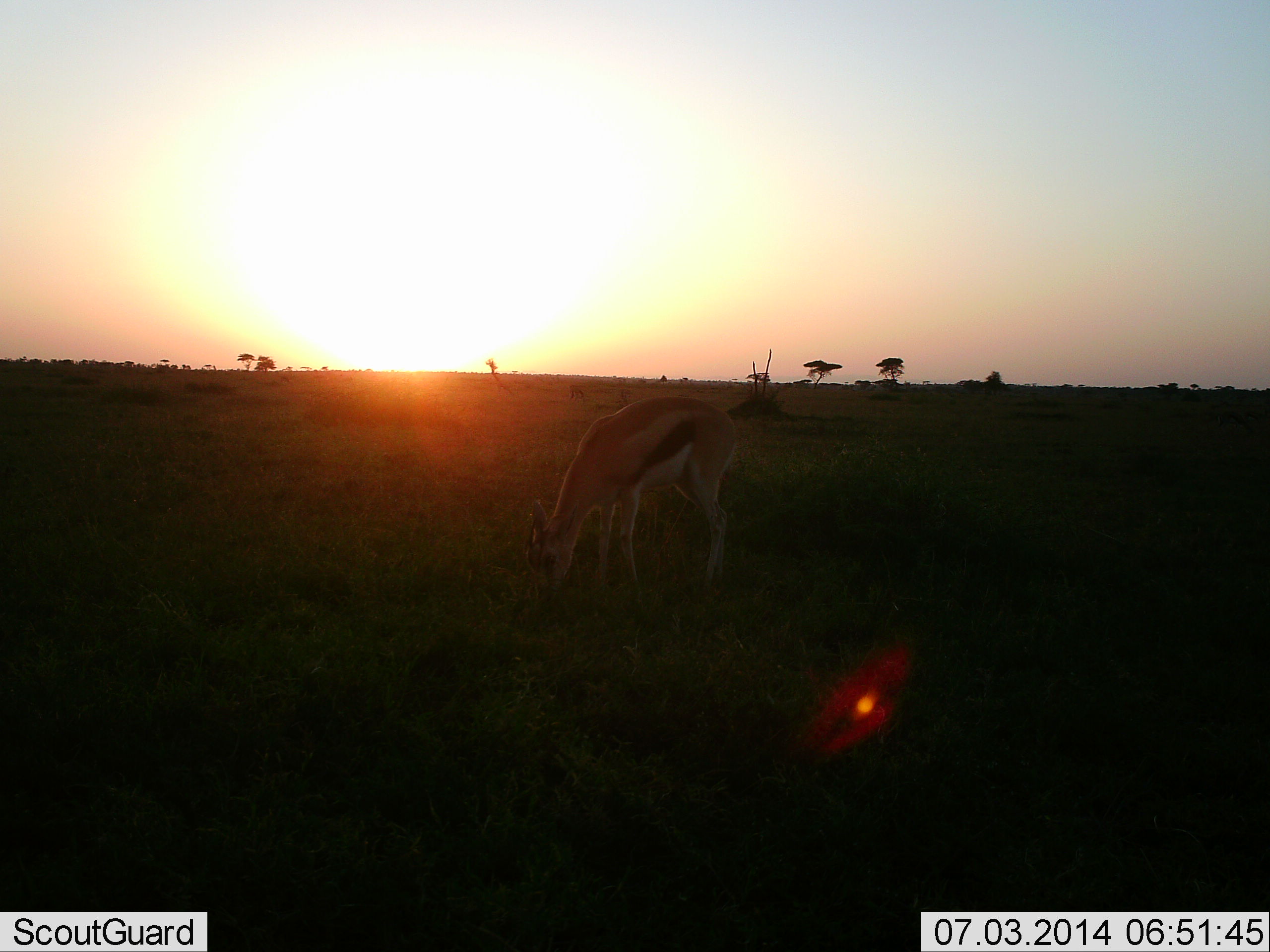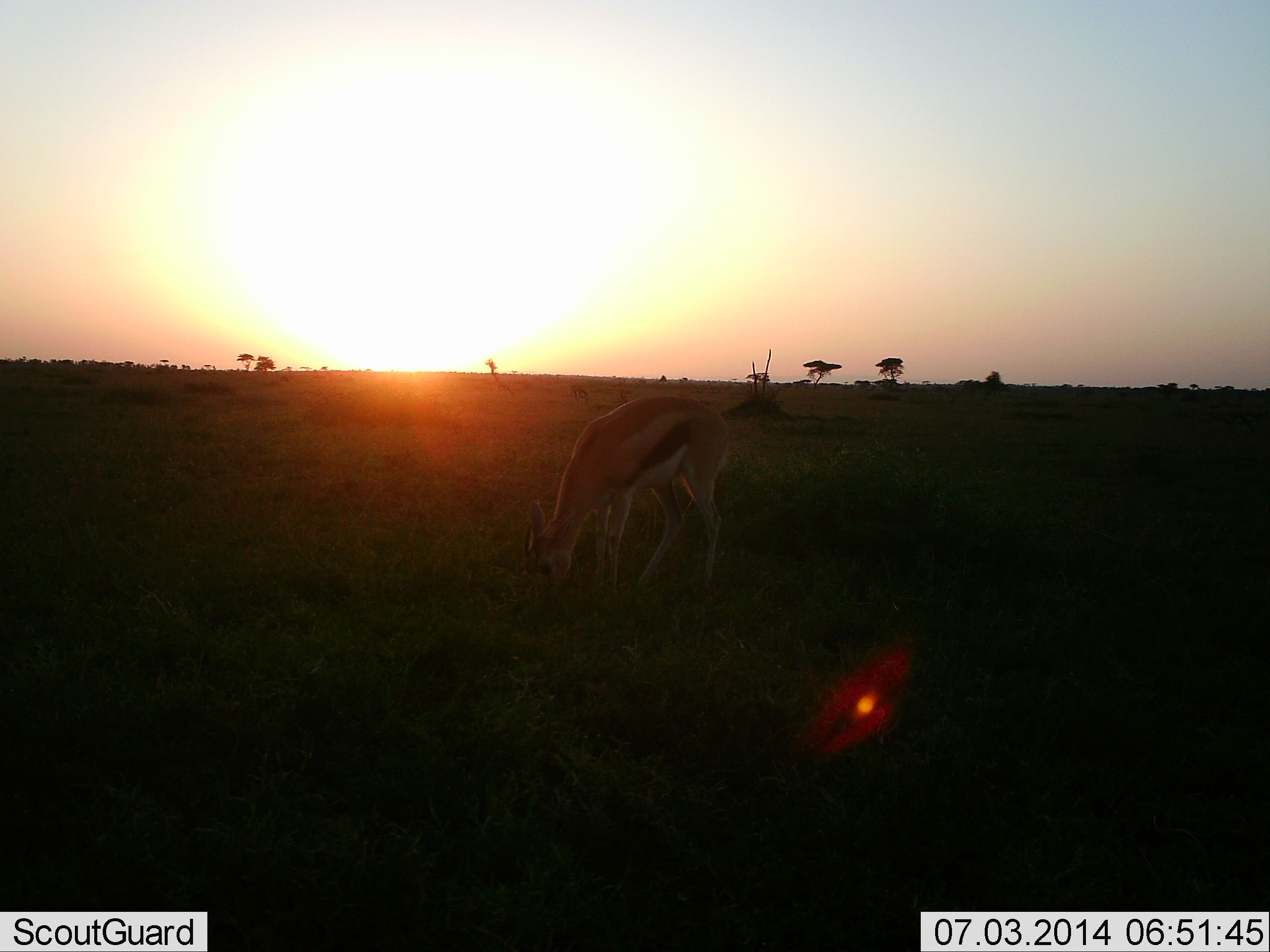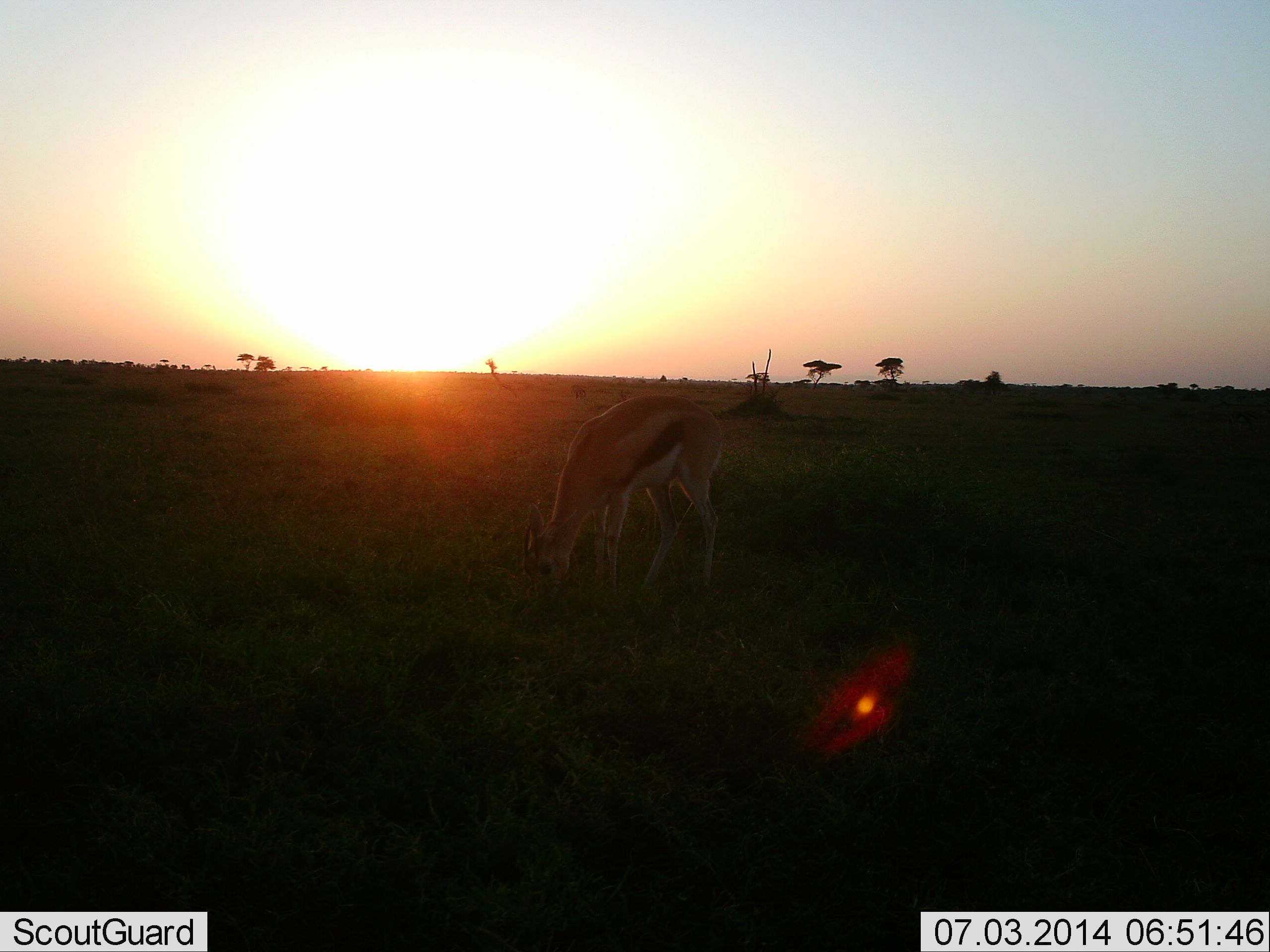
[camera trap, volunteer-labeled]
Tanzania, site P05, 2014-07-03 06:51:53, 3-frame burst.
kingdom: Animalia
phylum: Chordata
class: Mammalia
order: Artiodactyla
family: Bovidae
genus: Eudorcas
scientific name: Eudorcas thomsonii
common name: thomson's gazelle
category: gazellethomsons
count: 1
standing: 10%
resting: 0%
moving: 0%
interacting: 0%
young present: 0%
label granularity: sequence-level